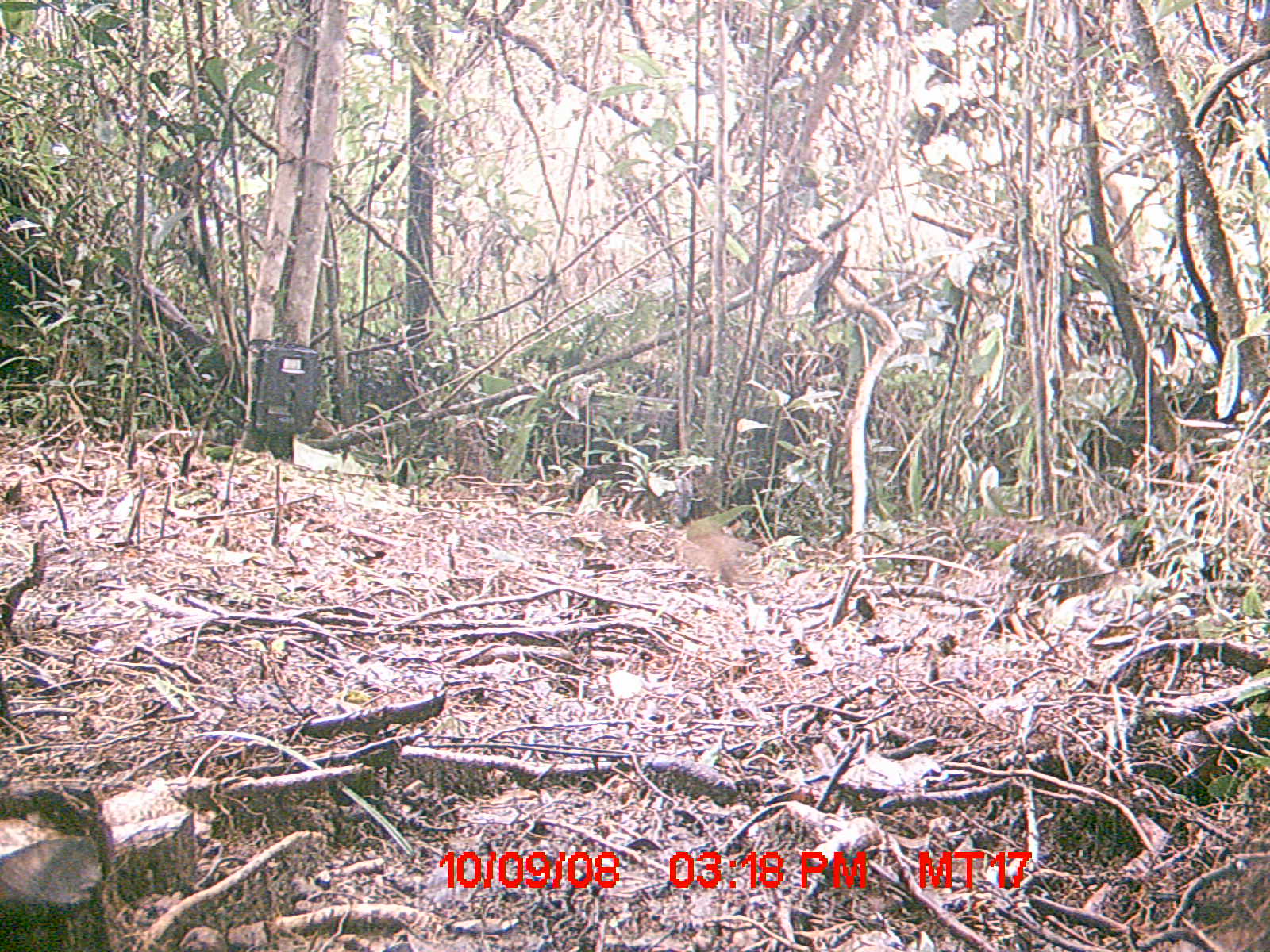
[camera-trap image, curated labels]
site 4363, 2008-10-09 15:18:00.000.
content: unidentified animal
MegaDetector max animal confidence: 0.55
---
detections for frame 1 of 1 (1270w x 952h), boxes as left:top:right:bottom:
unknown: 672:517:760:587